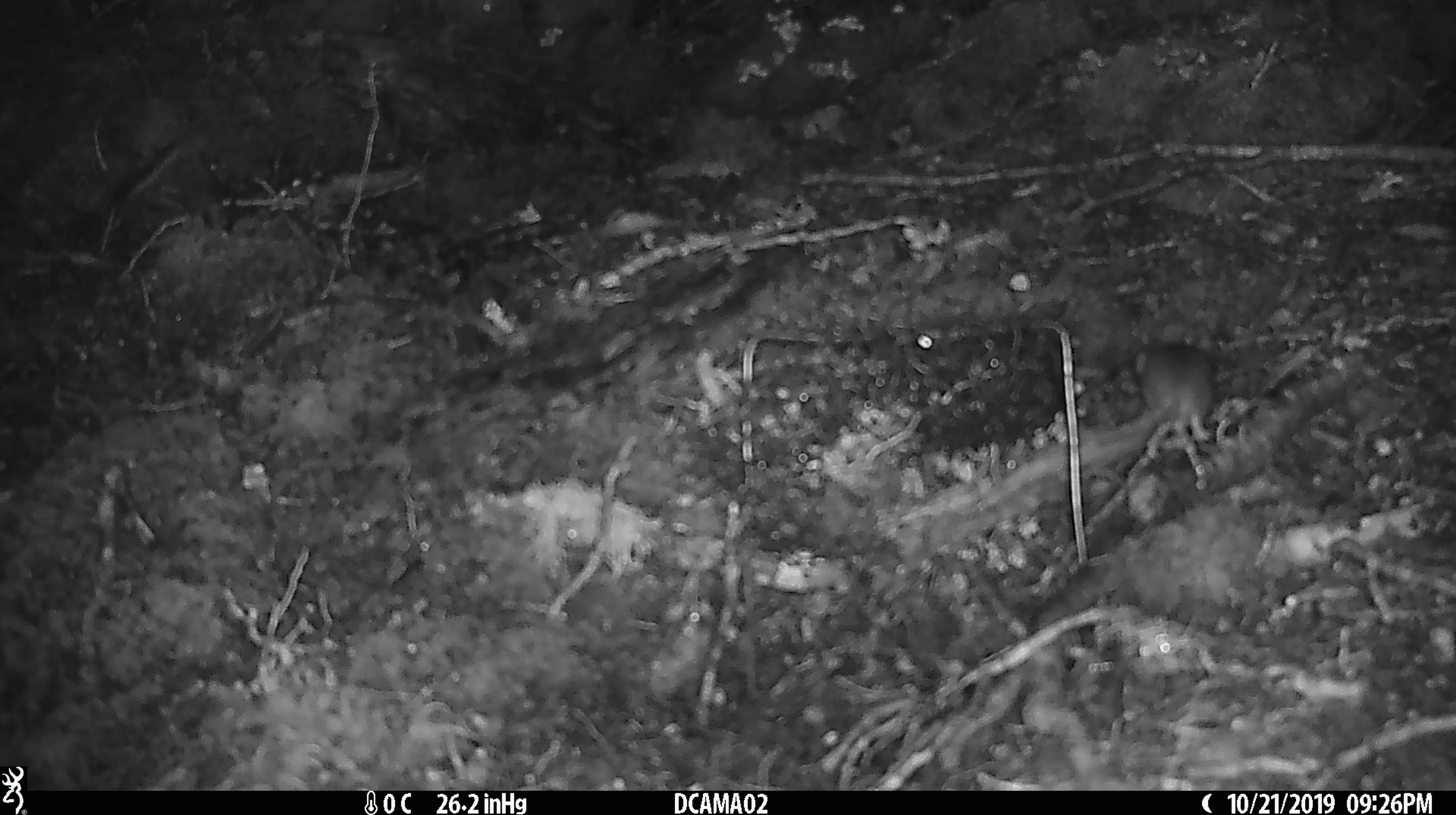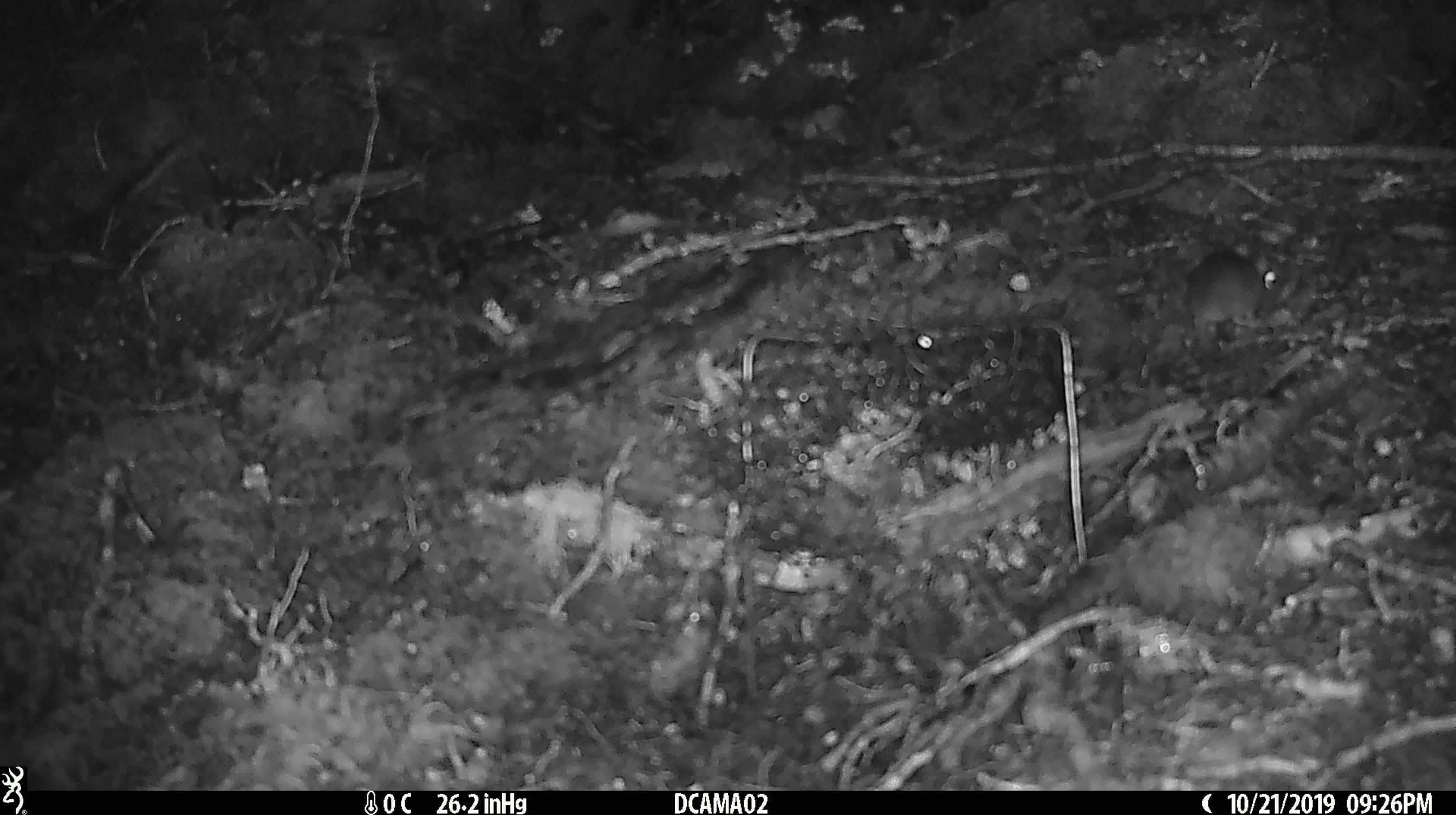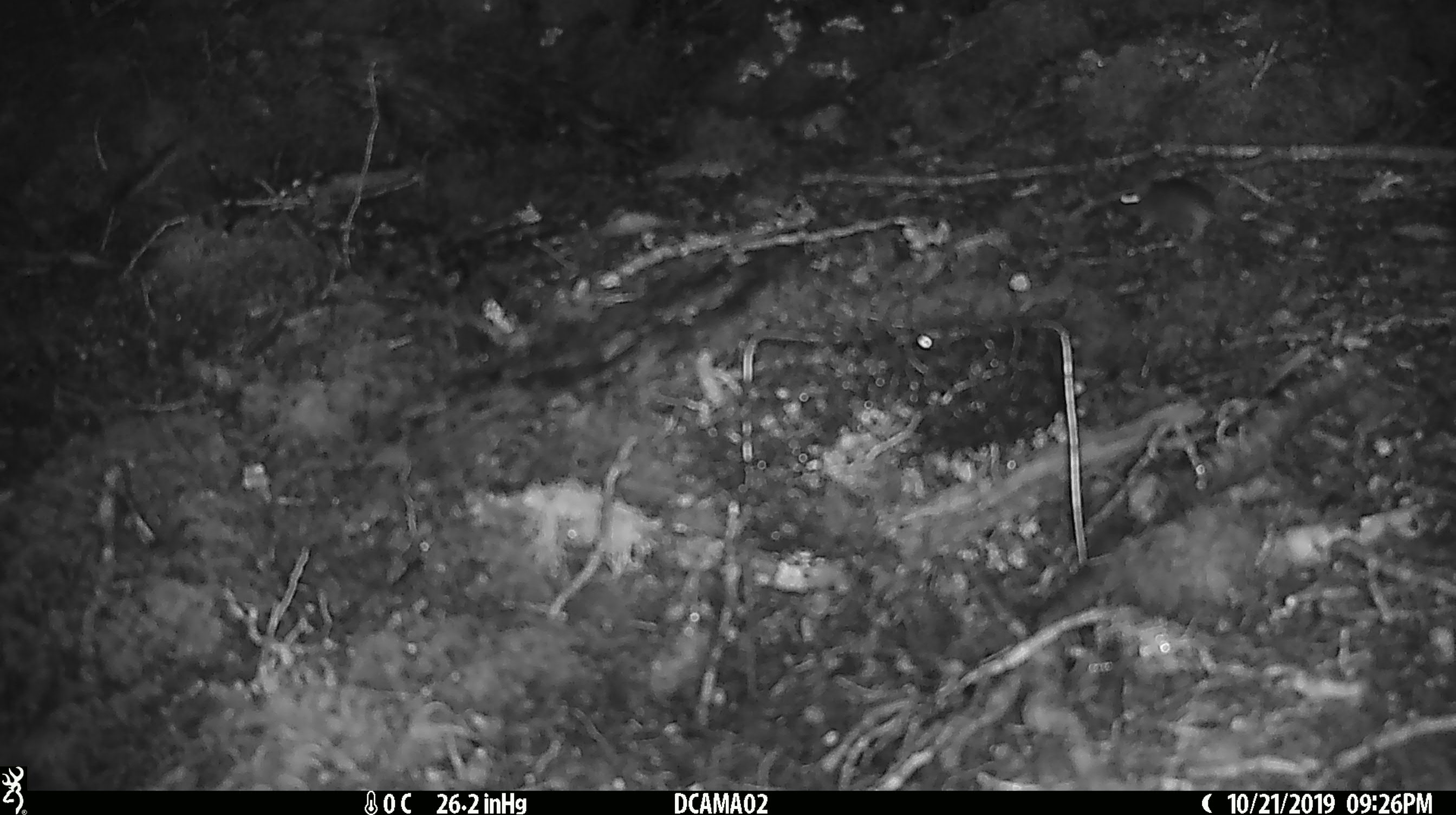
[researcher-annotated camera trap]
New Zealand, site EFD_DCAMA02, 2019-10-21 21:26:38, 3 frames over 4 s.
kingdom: Animalia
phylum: Chordata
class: Mammalia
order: Rodentia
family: Muridae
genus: Mus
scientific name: Mus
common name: mouse